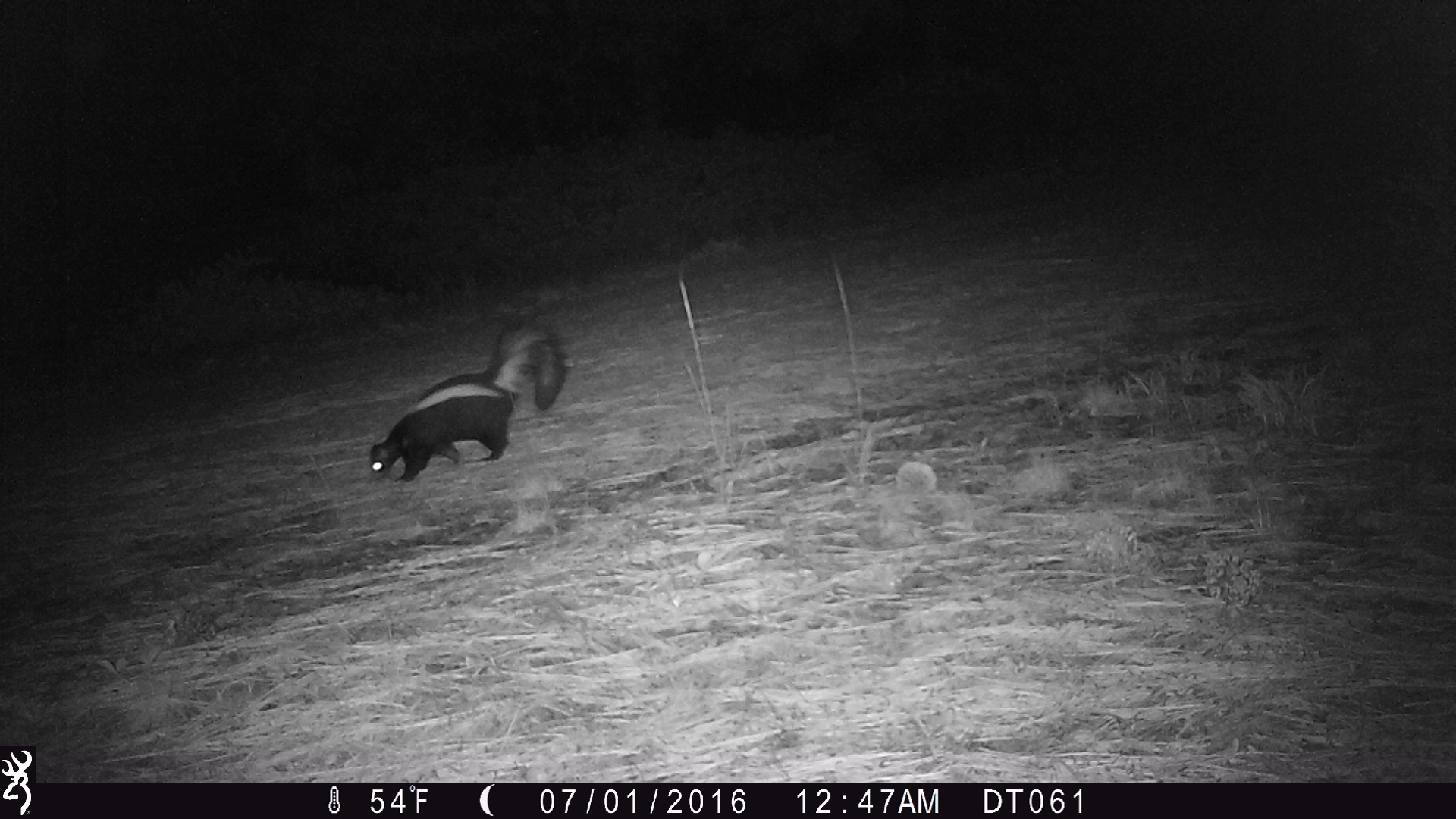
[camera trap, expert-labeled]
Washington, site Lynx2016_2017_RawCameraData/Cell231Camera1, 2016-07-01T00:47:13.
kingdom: Animalia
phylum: Chordata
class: Mammalia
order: Carnivora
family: Mephitidae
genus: Mephitis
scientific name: Mephitis mephitis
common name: striped skunk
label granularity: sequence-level